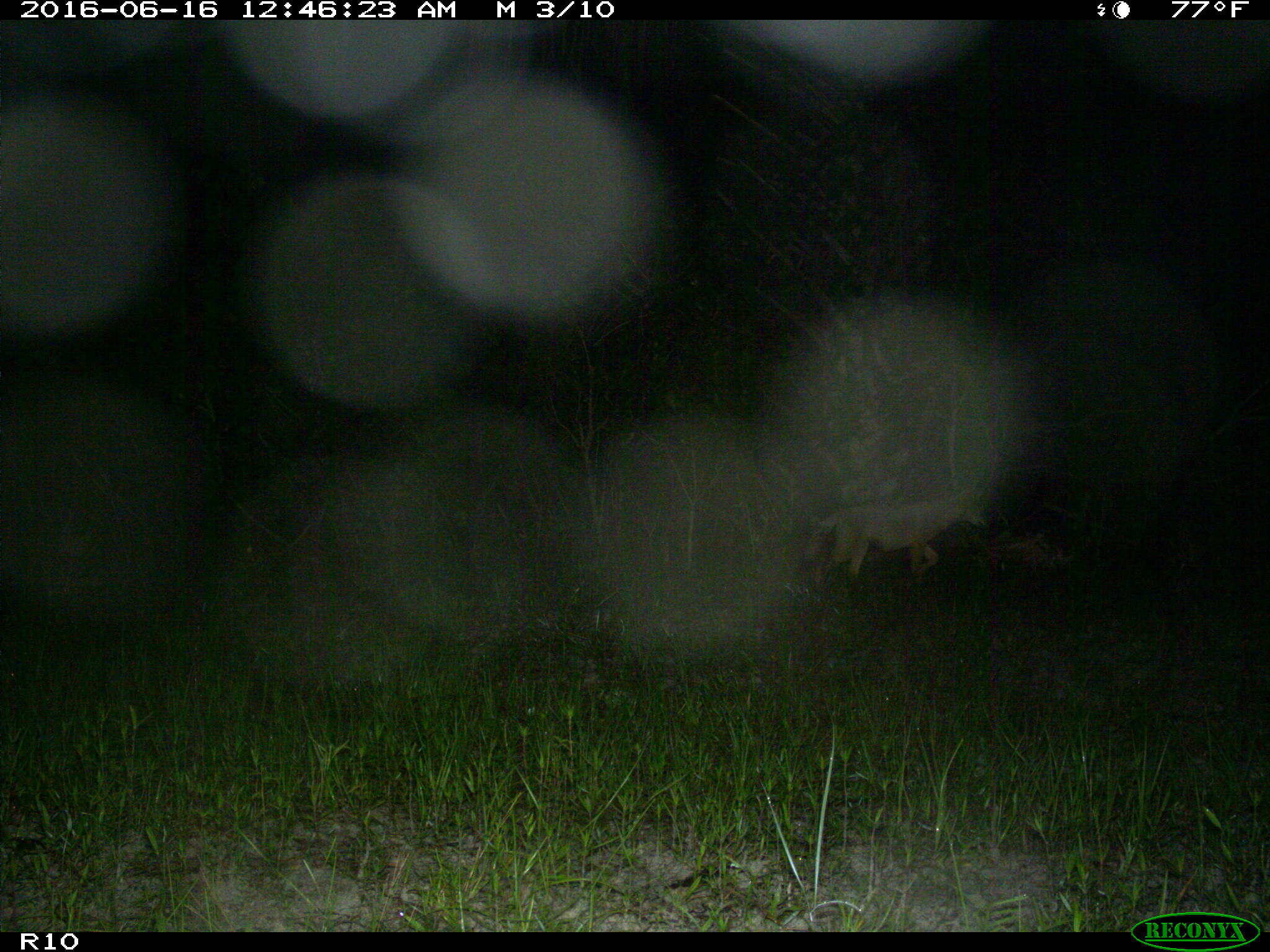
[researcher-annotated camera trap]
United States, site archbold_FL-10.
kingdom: Animalia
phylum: Chordata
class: Mammalia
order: Carnivora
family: Canidae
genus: Canis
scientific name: Canis latrans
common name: coyote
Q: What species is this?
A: Canis latrans (coyote).